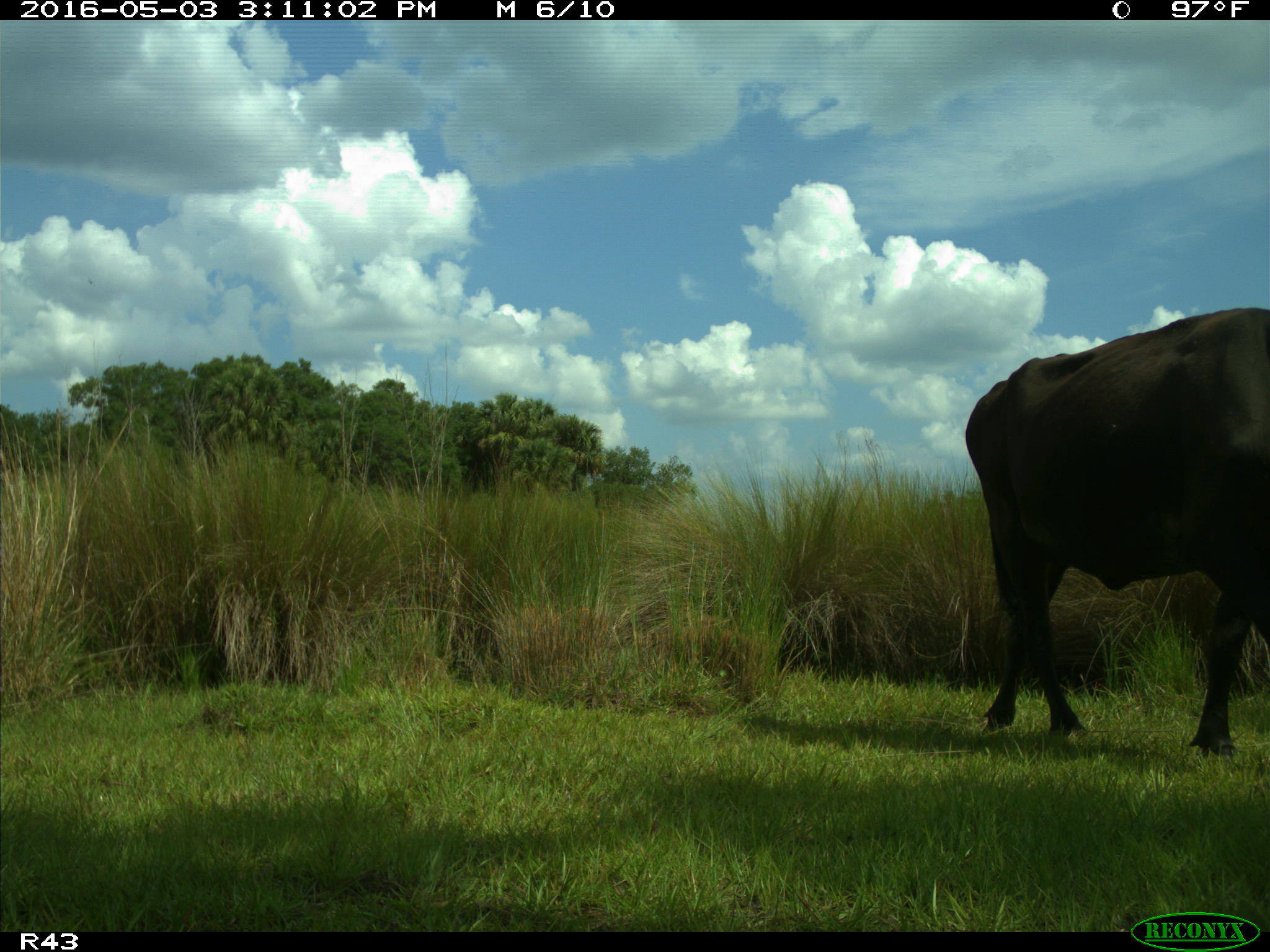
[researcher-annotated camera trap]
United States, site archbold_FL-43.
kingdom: Animalia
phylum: Chordata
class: Mammalia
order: Artiodactyla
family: Bovidae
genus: Bos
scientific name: Bos taurus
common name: domestic cow